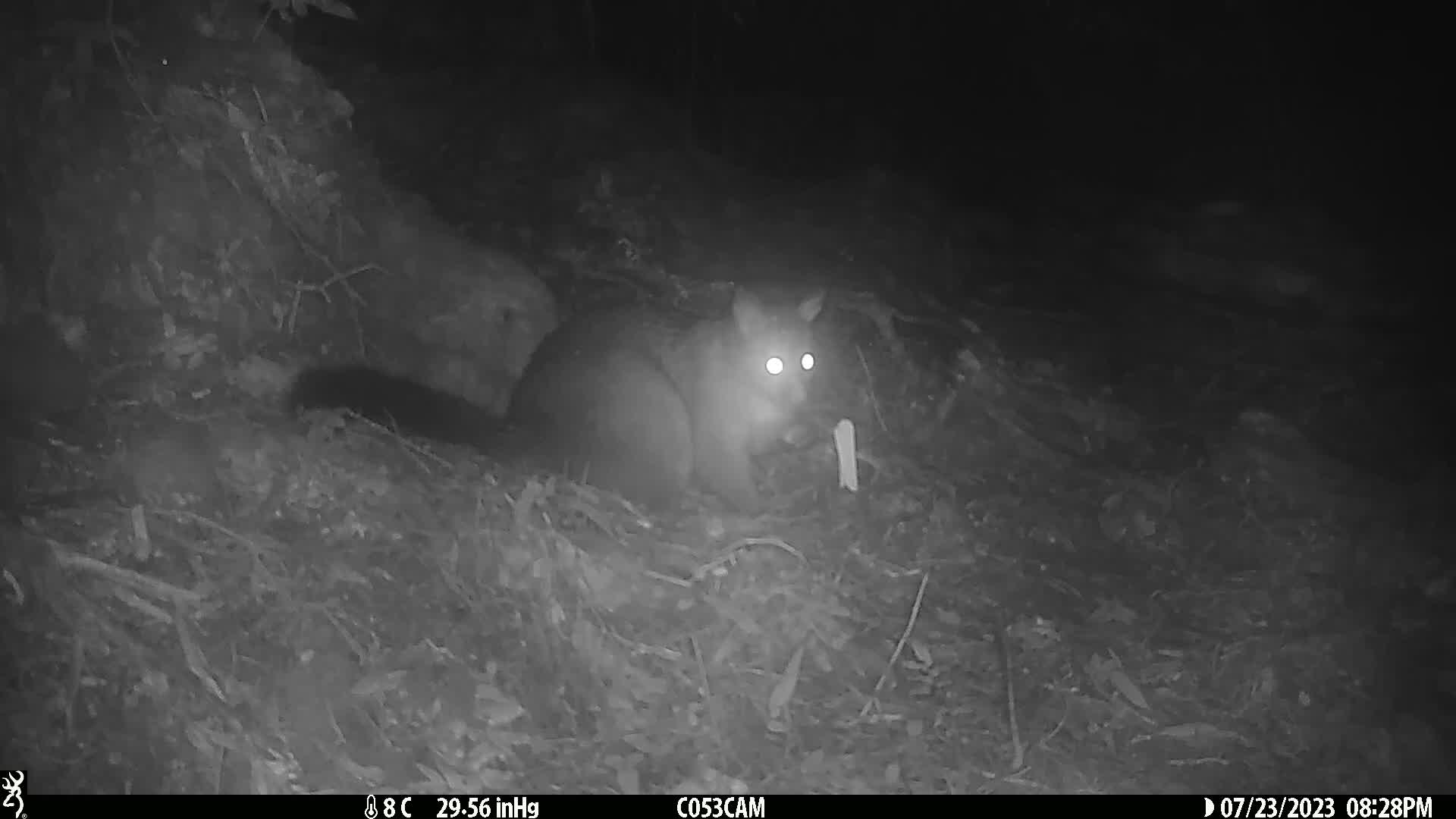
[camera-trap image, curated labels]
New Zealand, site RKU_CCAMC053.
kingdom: Animalia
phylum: Chordata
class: Mammalia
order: Diprotodontia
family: Phalangeridae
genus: Trichosurus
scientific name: Trichosurus vulpecula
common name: common brushtail possum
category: possum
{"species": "possum (common brushtail possum) (Trichosurus vulpecula)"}